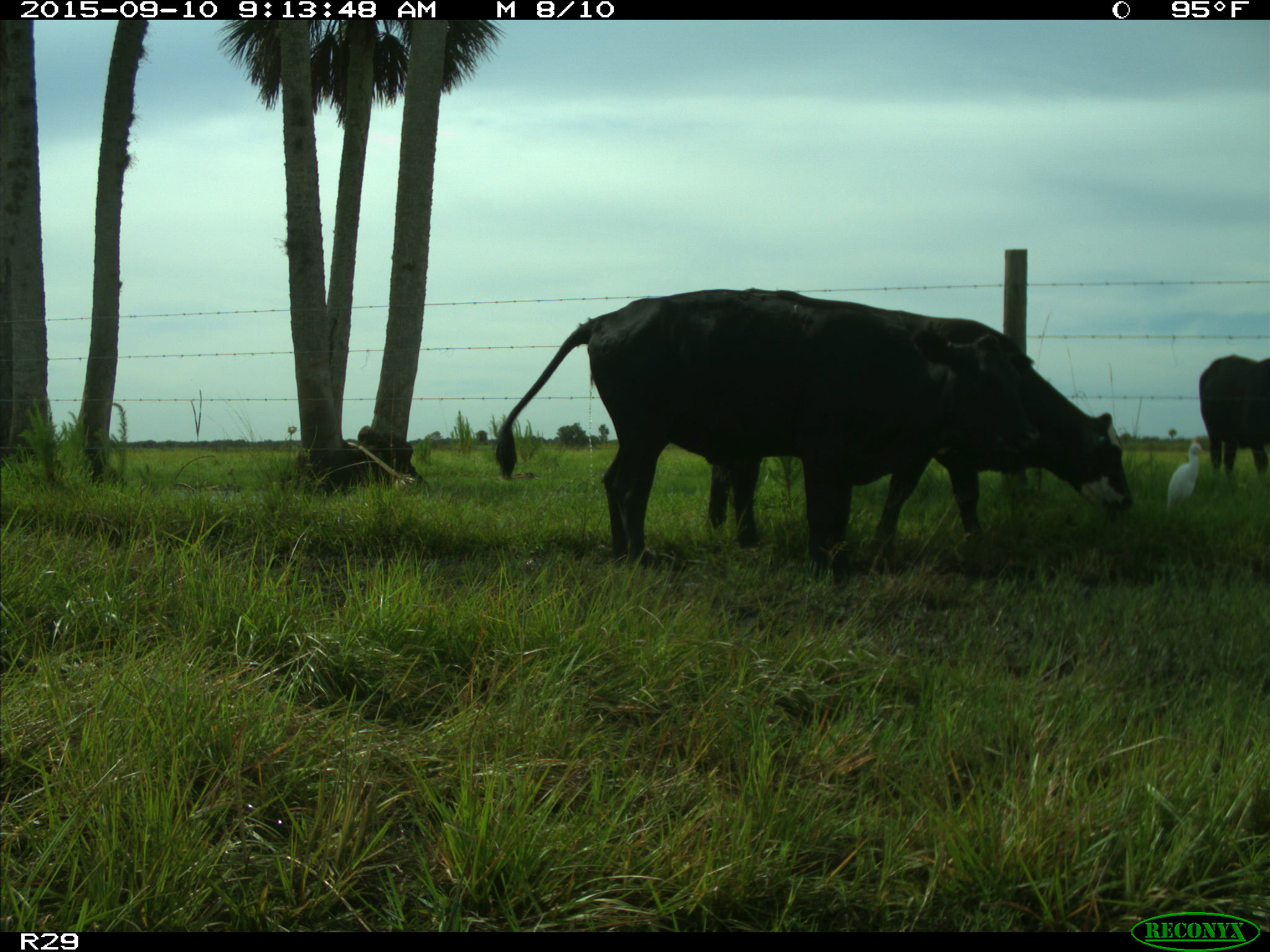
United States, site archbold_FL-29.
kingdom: Animalia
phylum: Chordata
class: Mammalia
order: Artiodactyla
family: Bovidae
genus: Bos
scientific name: Bos taurus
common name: domestic cow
Bos taurus (domestic cow).